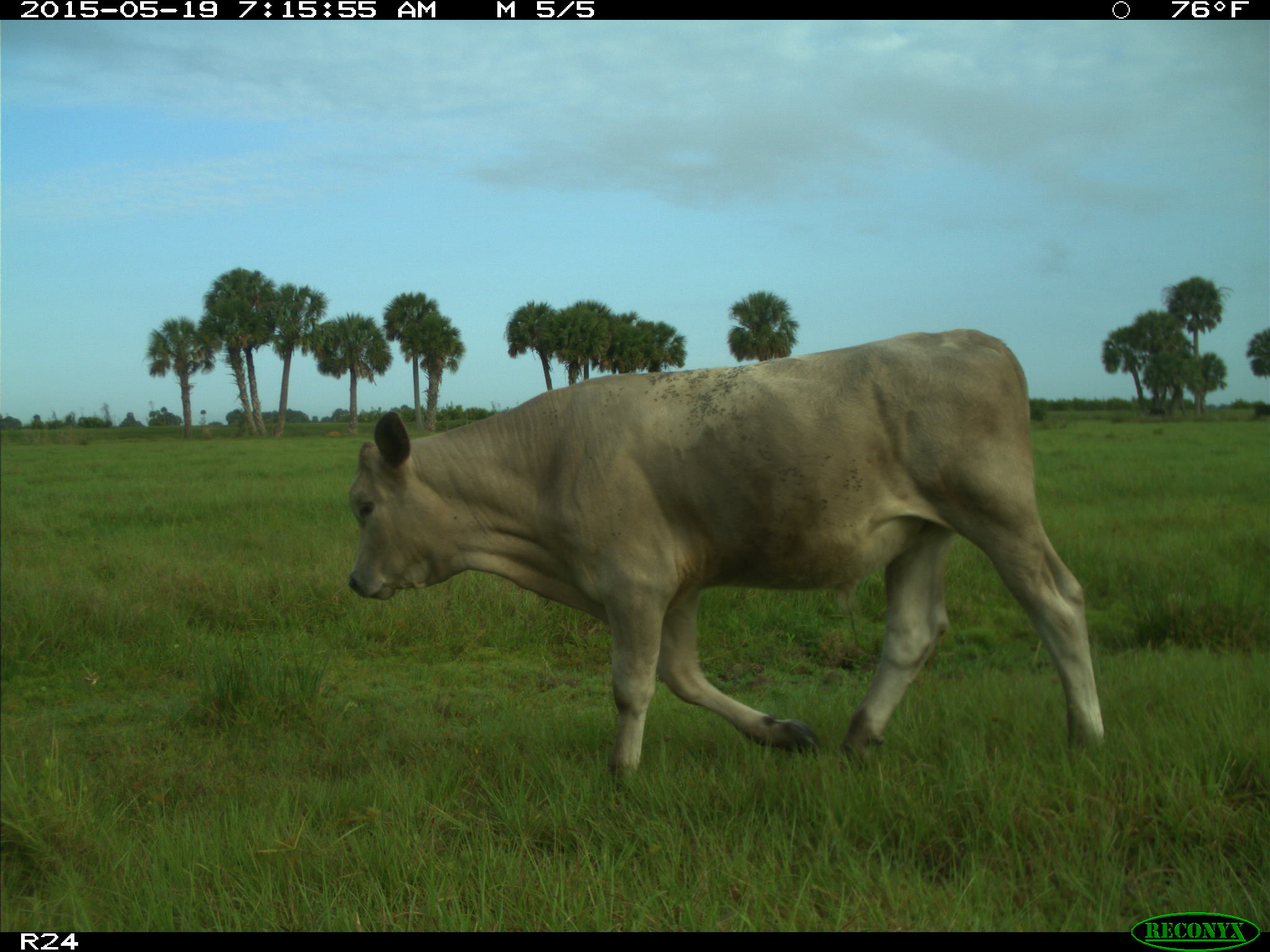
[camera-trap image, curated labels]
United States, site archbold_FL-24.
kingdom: Animalia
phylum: Chordata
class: Mammalia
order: Artiodactyla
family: Bovidae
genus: Bos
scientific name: Bos taurus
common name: domestic cow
Bos taurus (domestic cow).